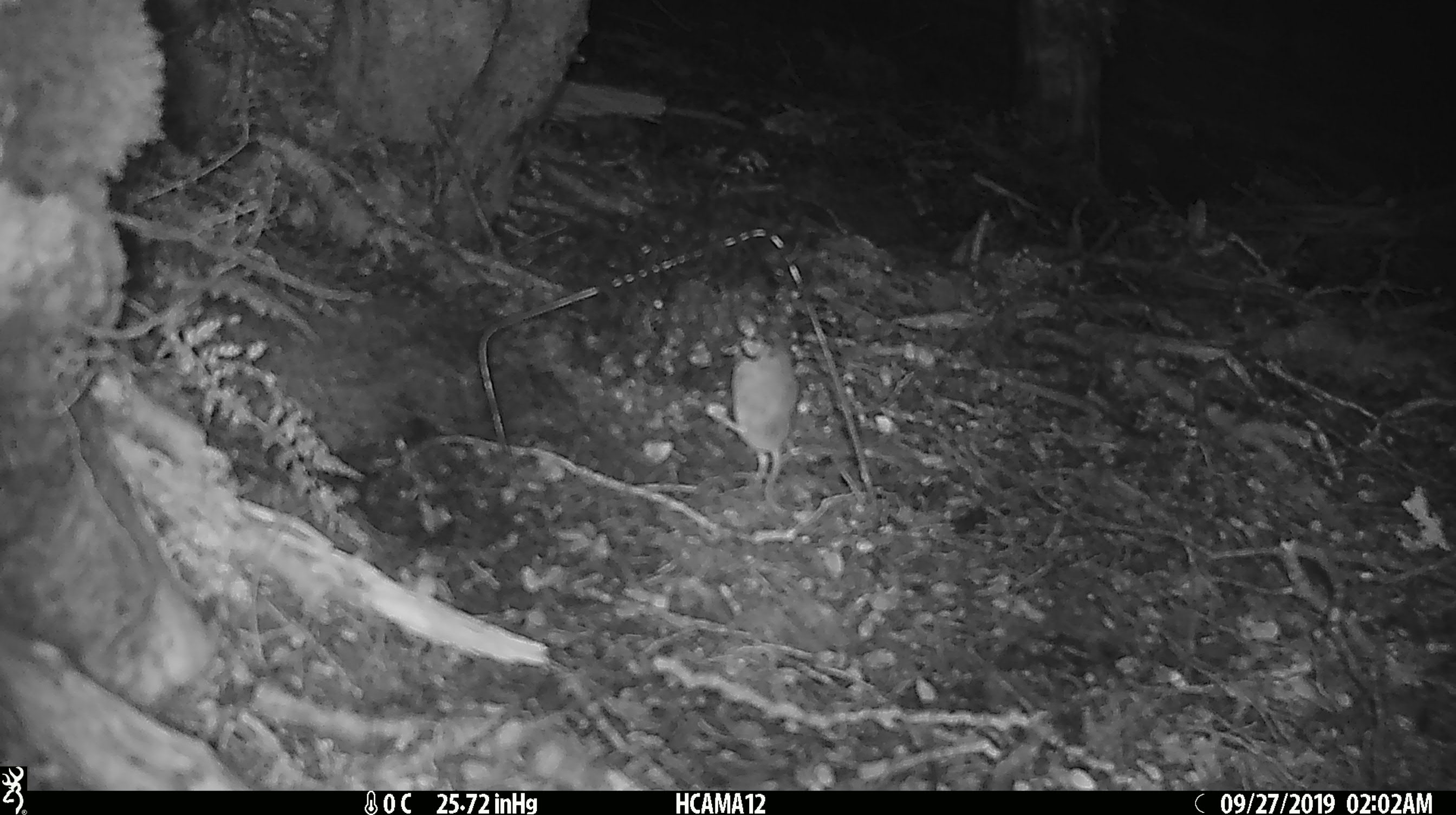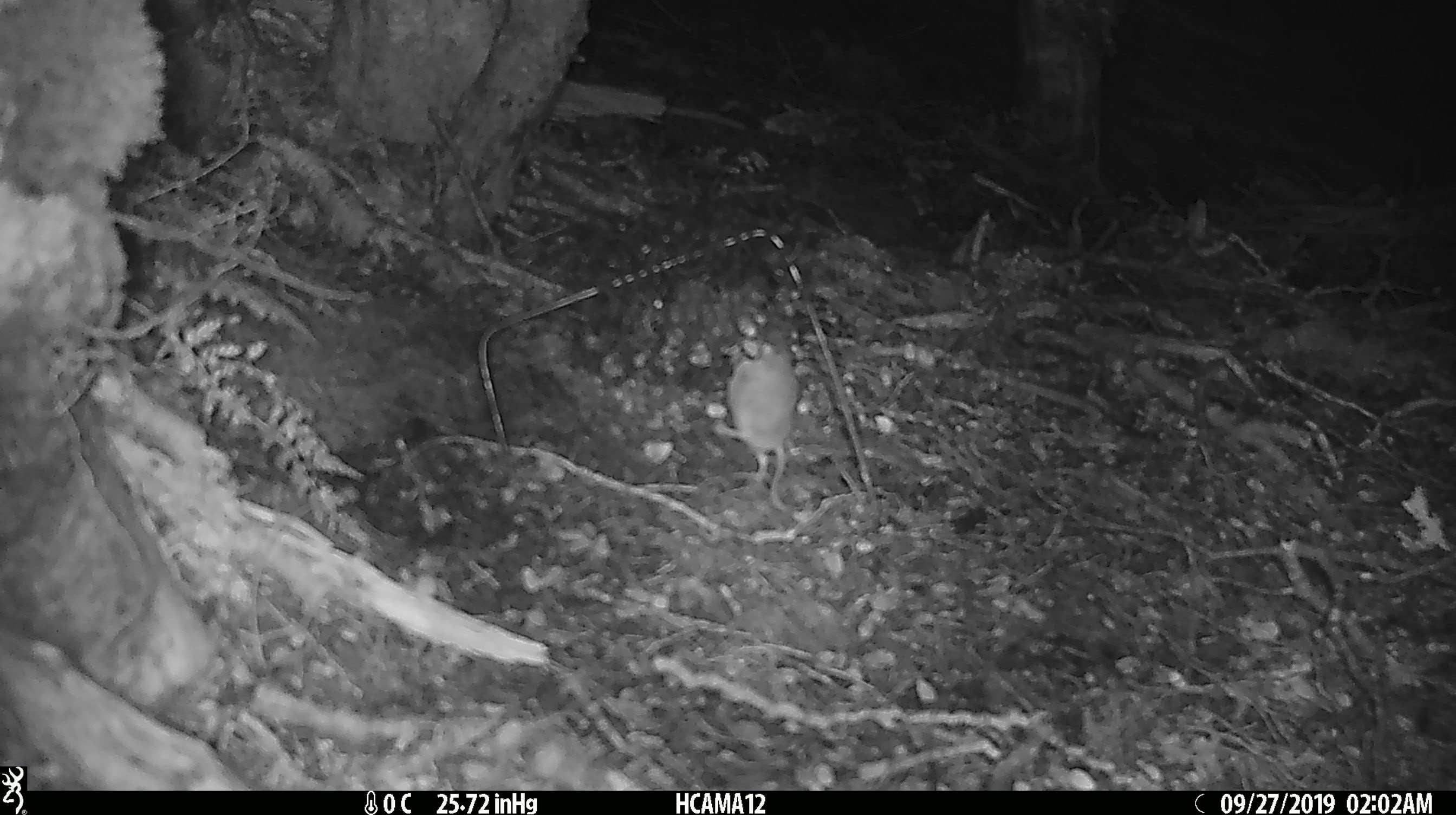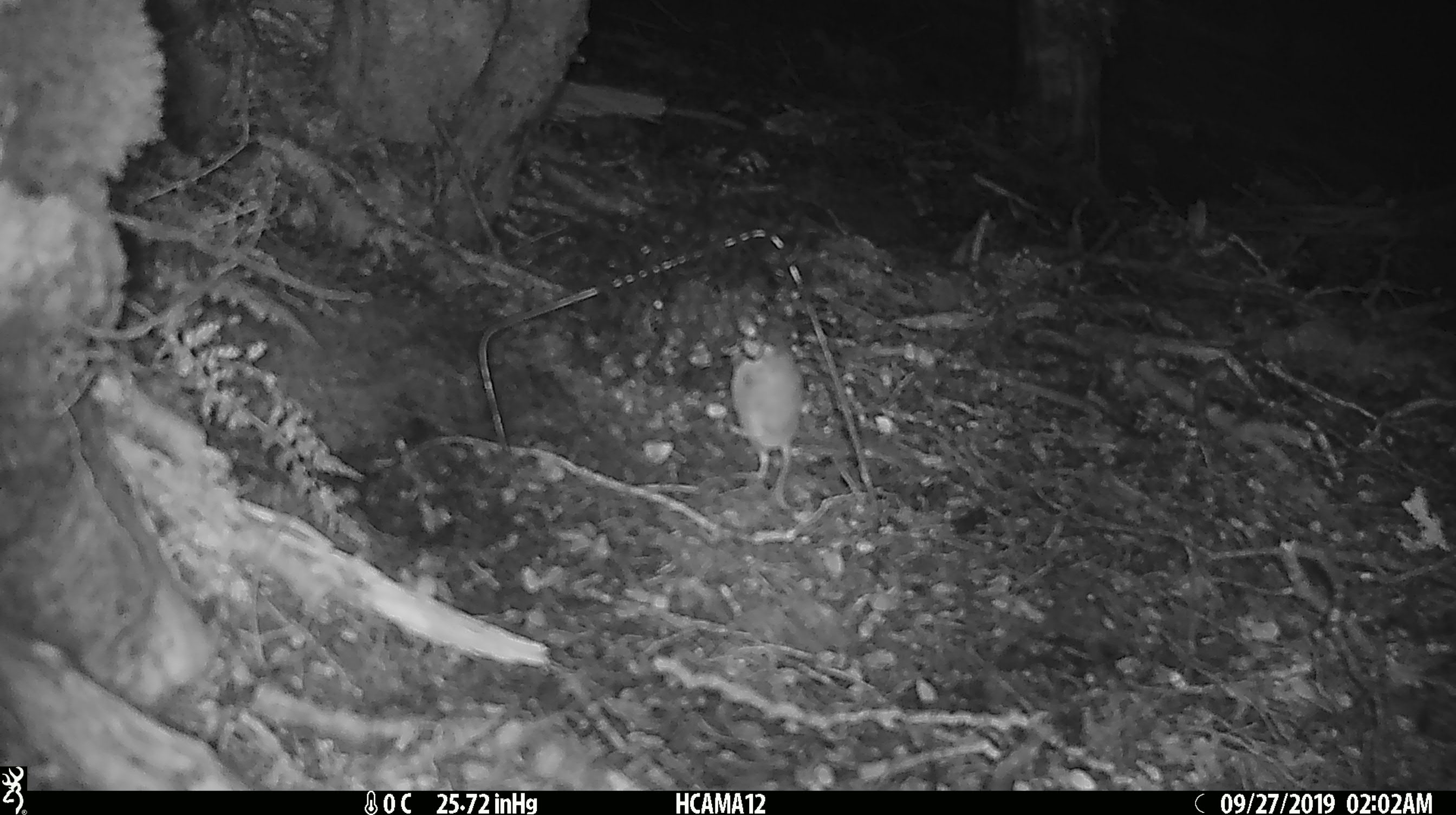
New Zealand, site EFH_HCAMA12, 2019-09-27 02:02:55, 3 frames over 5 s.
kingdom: Animalia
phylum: Chordata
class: Mammalia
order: Rodentia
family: Muridae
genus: Mus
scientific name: Mus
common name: mouse